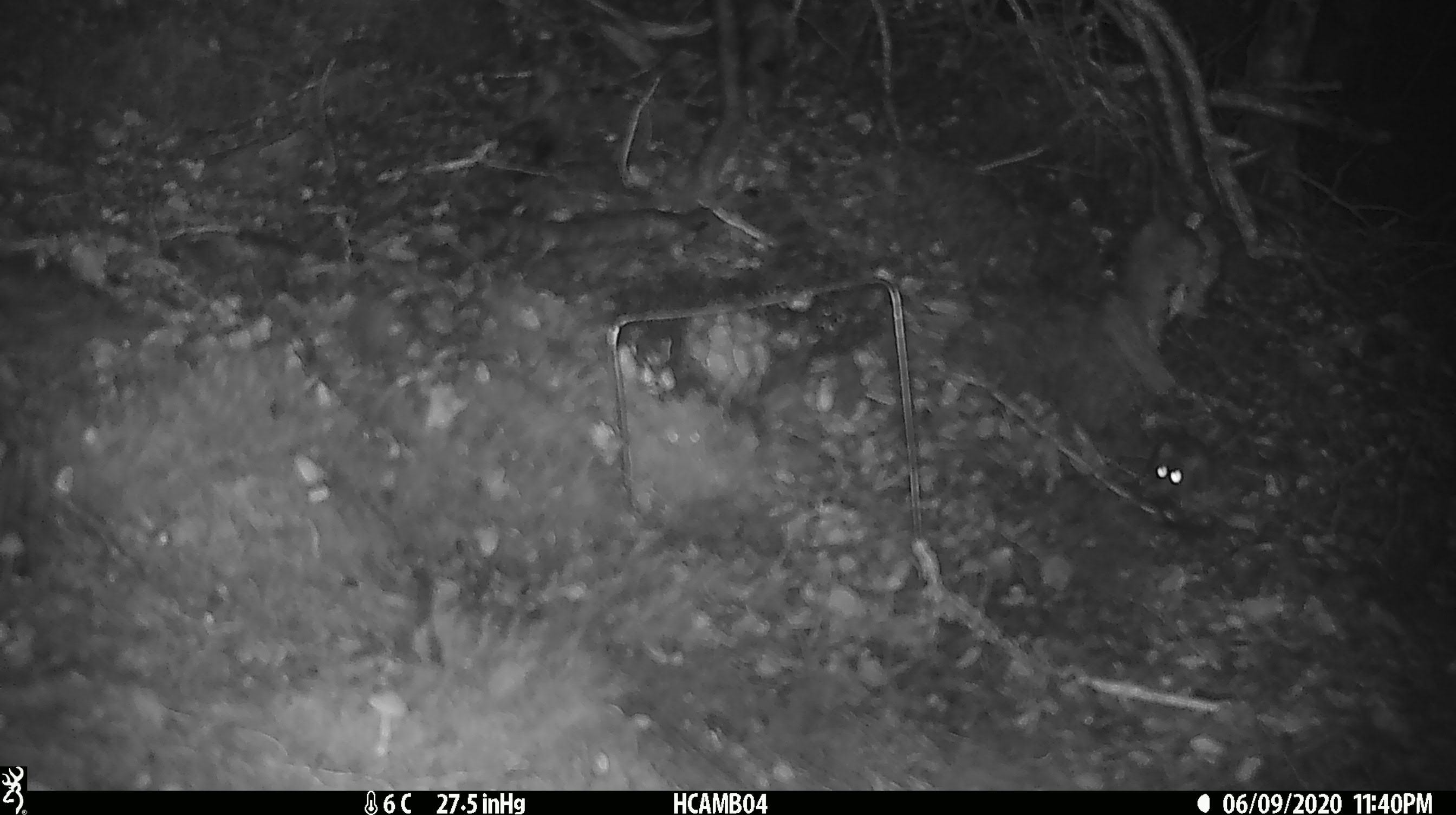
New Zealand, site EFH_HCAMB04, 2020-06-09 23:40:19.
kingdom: Animalia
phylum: Chordata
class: Mammalia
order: Rodentia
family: Muridae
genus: Mus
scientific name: Mus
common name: mouse